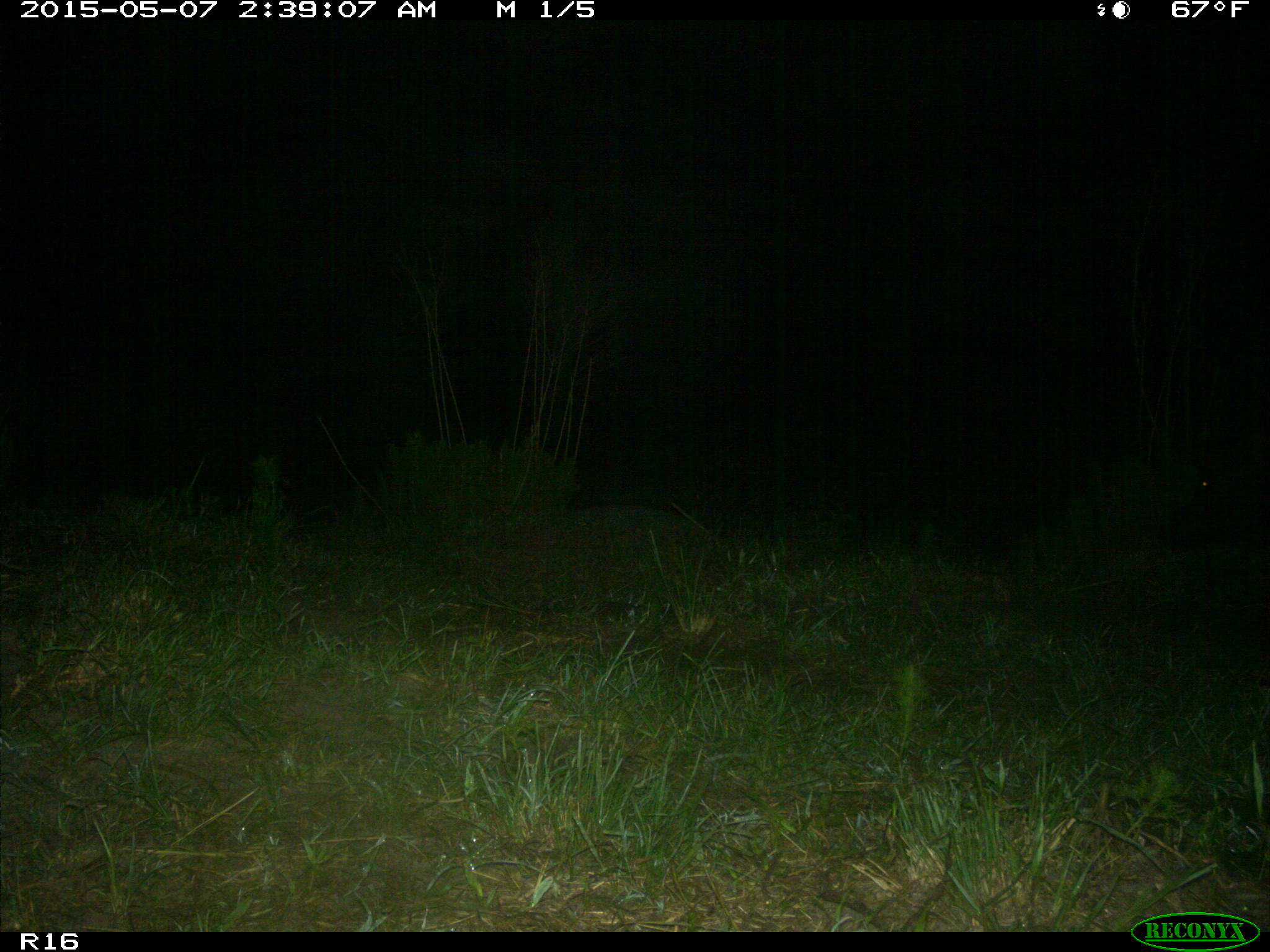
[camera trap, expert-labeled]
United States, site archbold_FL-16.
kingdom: Animalia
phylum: Chordata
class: Mammalia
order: Artiodactyla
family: Suidae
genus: Sus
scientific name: Sus scrofa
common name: wild boar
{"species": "Sus scrofa (wild boar)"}